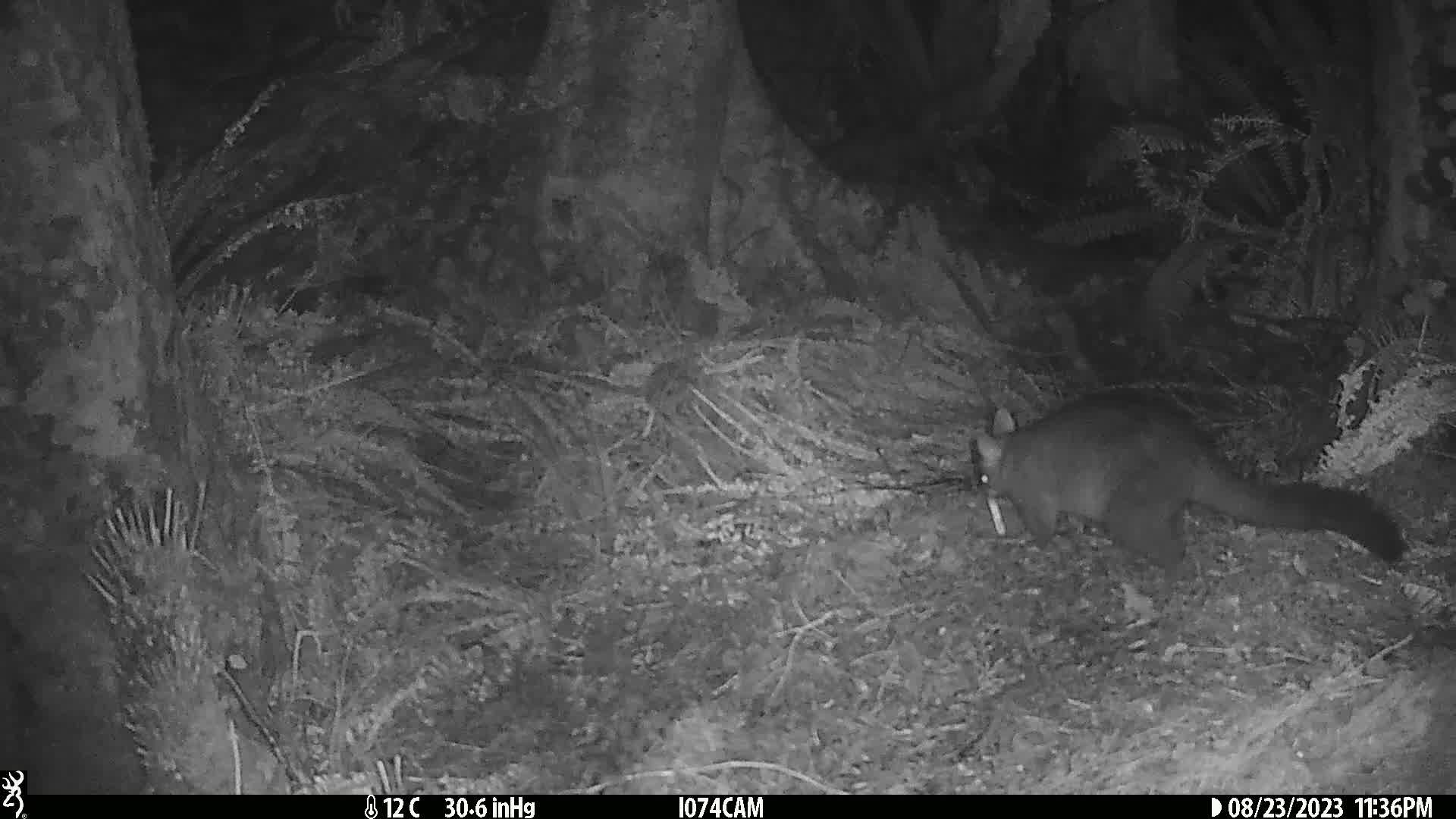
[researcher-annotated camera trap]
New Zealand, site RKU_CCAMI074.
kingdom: Animalia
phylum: Chordata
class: Mammalia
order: Diprotodontia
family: Phalangeridae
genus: Trichosurus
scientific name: Trichosurus vulpecula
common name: common brushtail possum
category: possum